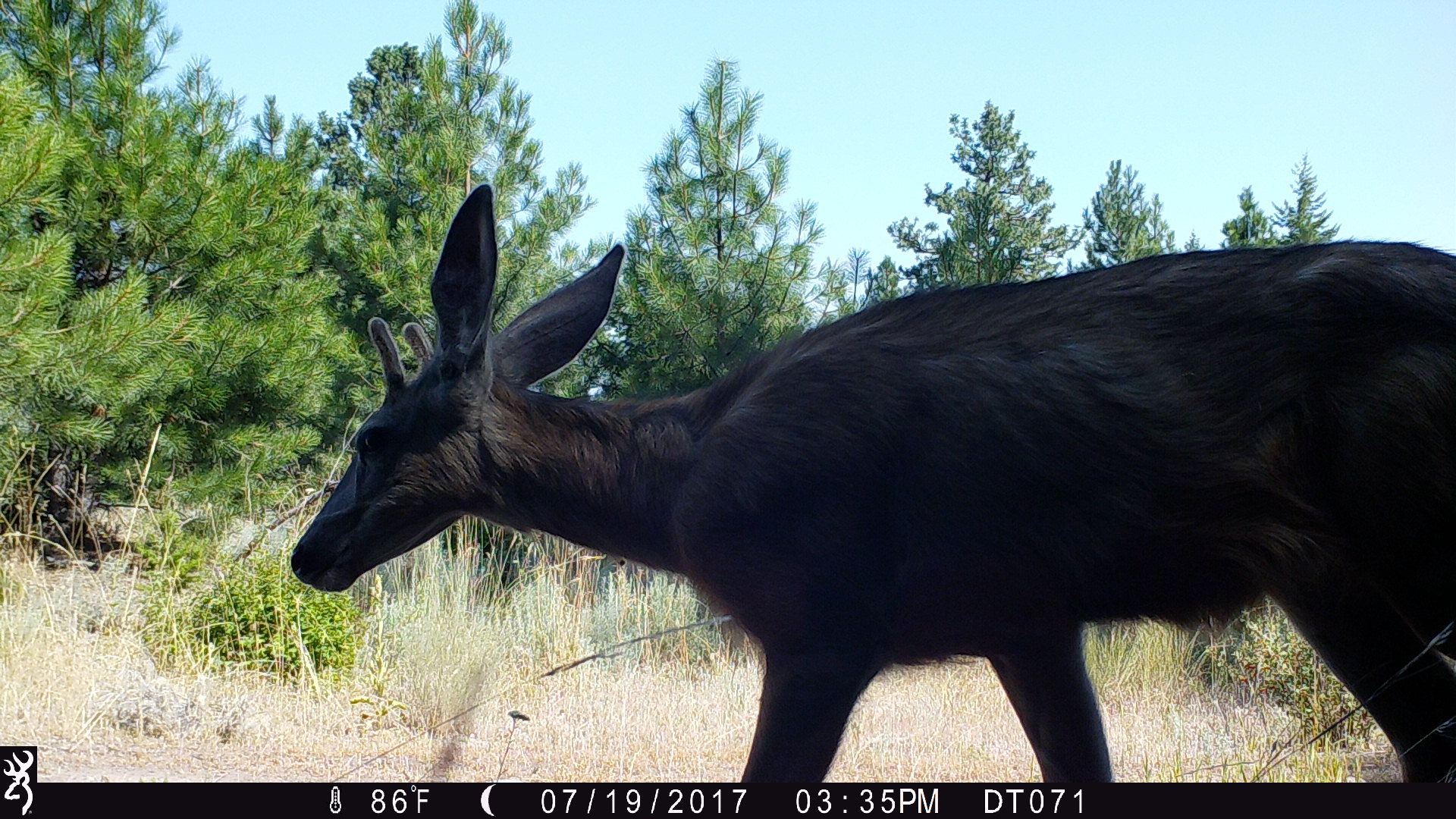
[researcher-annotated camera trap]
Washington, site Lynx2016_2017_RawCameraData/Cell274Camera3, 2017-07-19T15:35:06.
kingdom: Animalia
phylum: Chordata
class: Mammalia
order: Artiodactyla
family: Cervidae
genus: Odocoileus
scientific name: Odocoileus hemionus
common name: mule deer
Odocoileus hemionus (mule deer). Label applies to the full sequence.